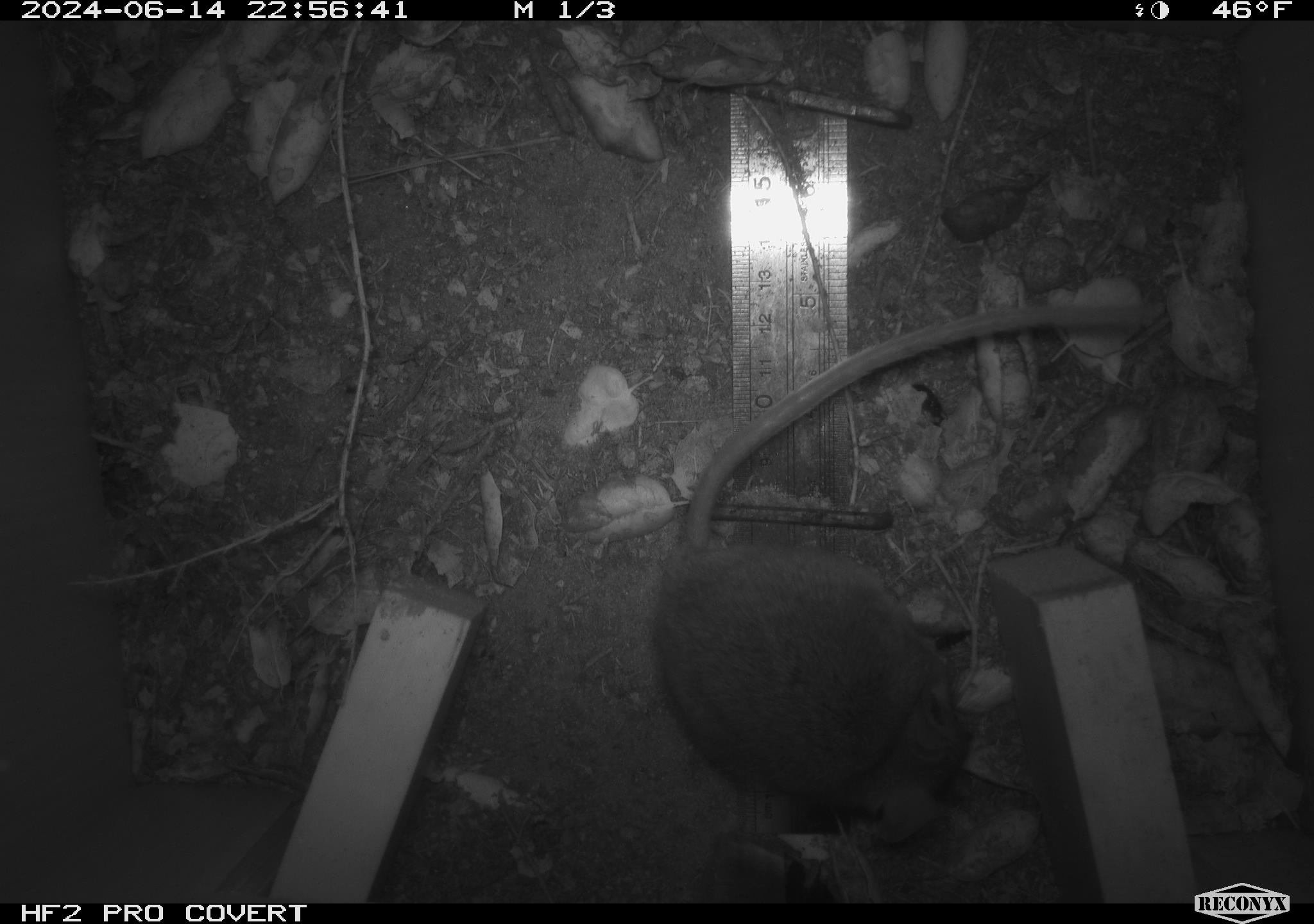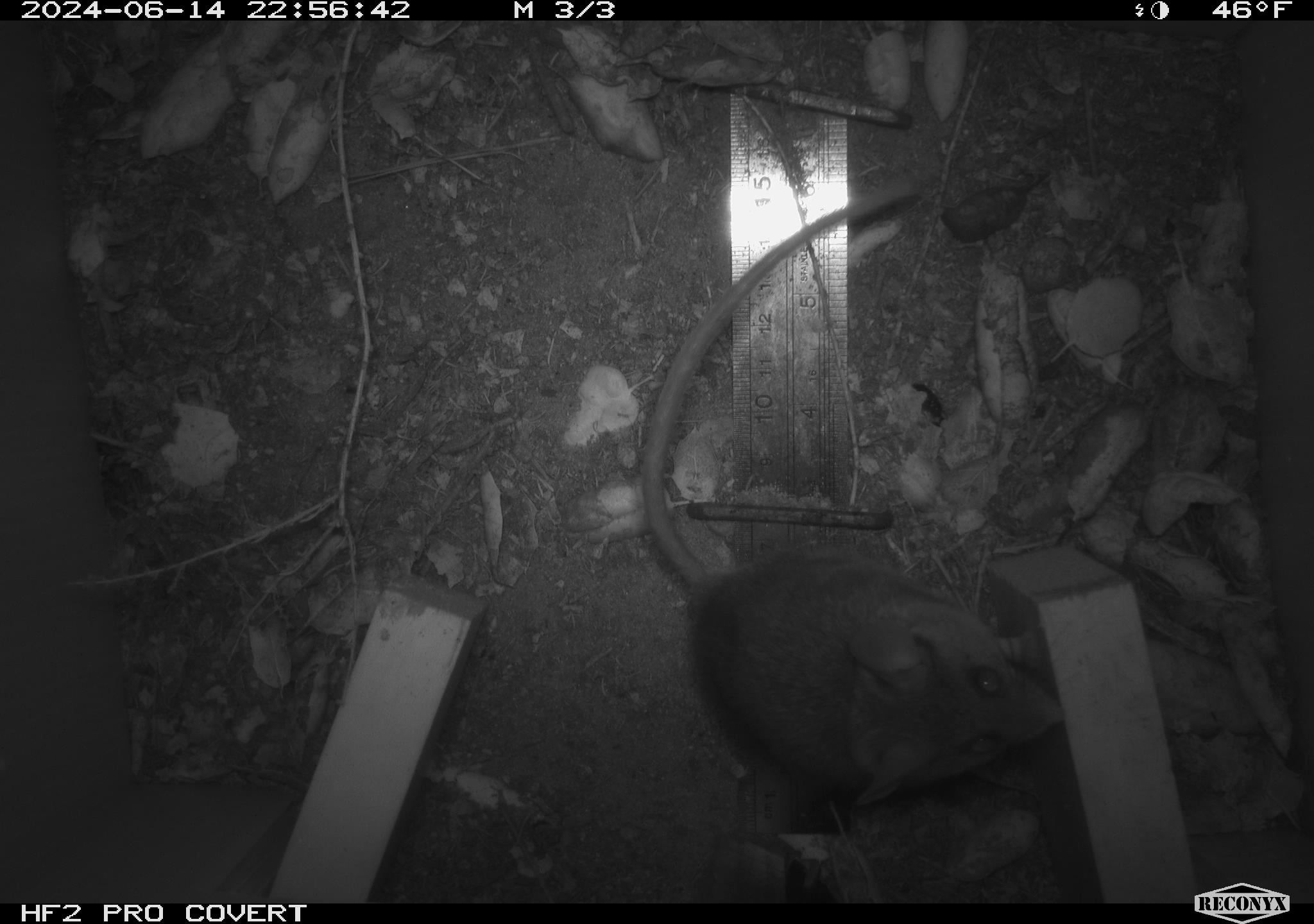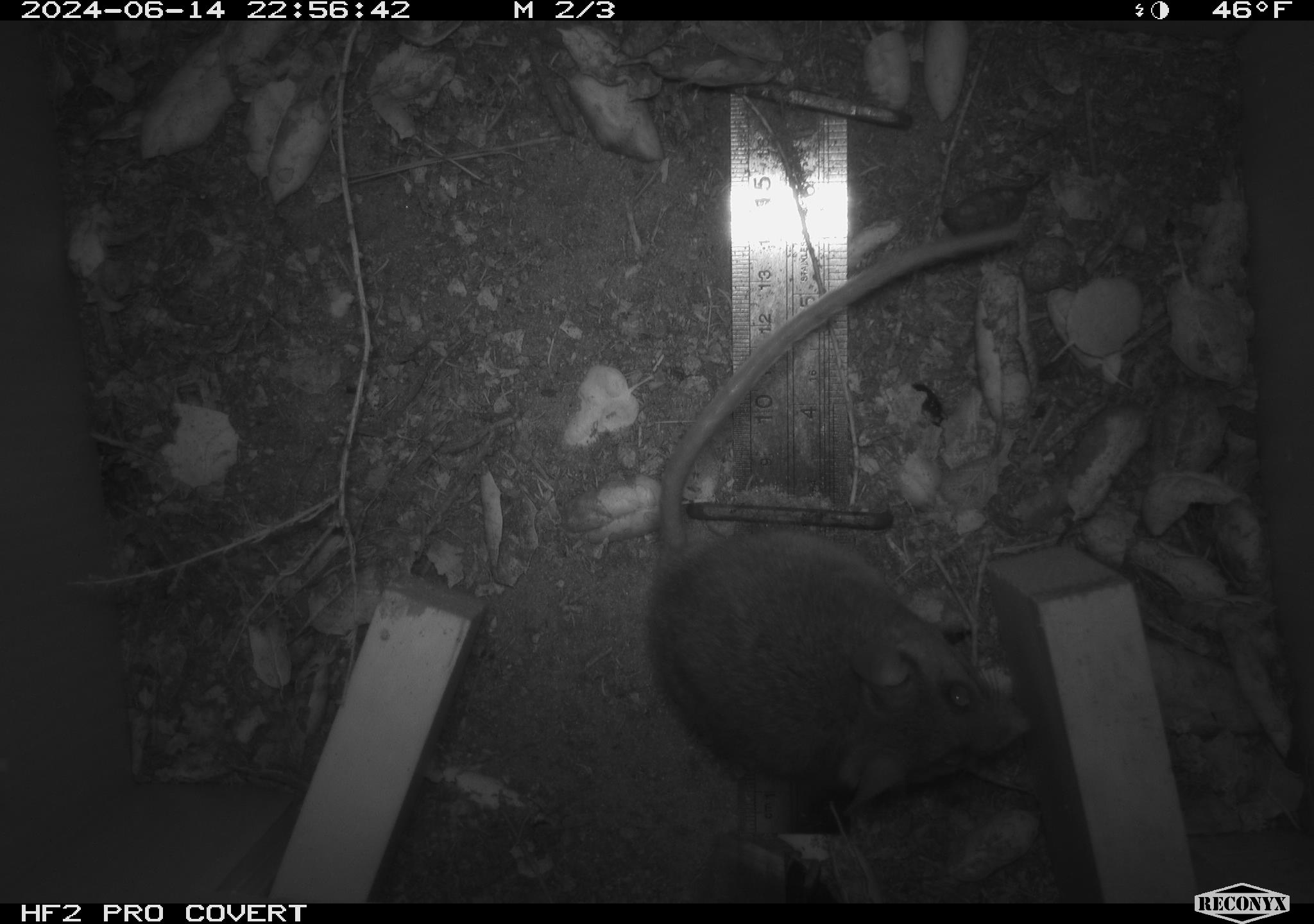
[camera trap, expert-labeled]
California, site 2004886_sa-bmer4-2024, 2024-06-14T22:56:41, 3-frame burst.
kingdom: Animalia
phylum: Chordata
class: Mammalia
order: Rodentia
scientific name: Rodentia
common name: woodrat or rat or mouse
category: woodrat or rat or mouse species